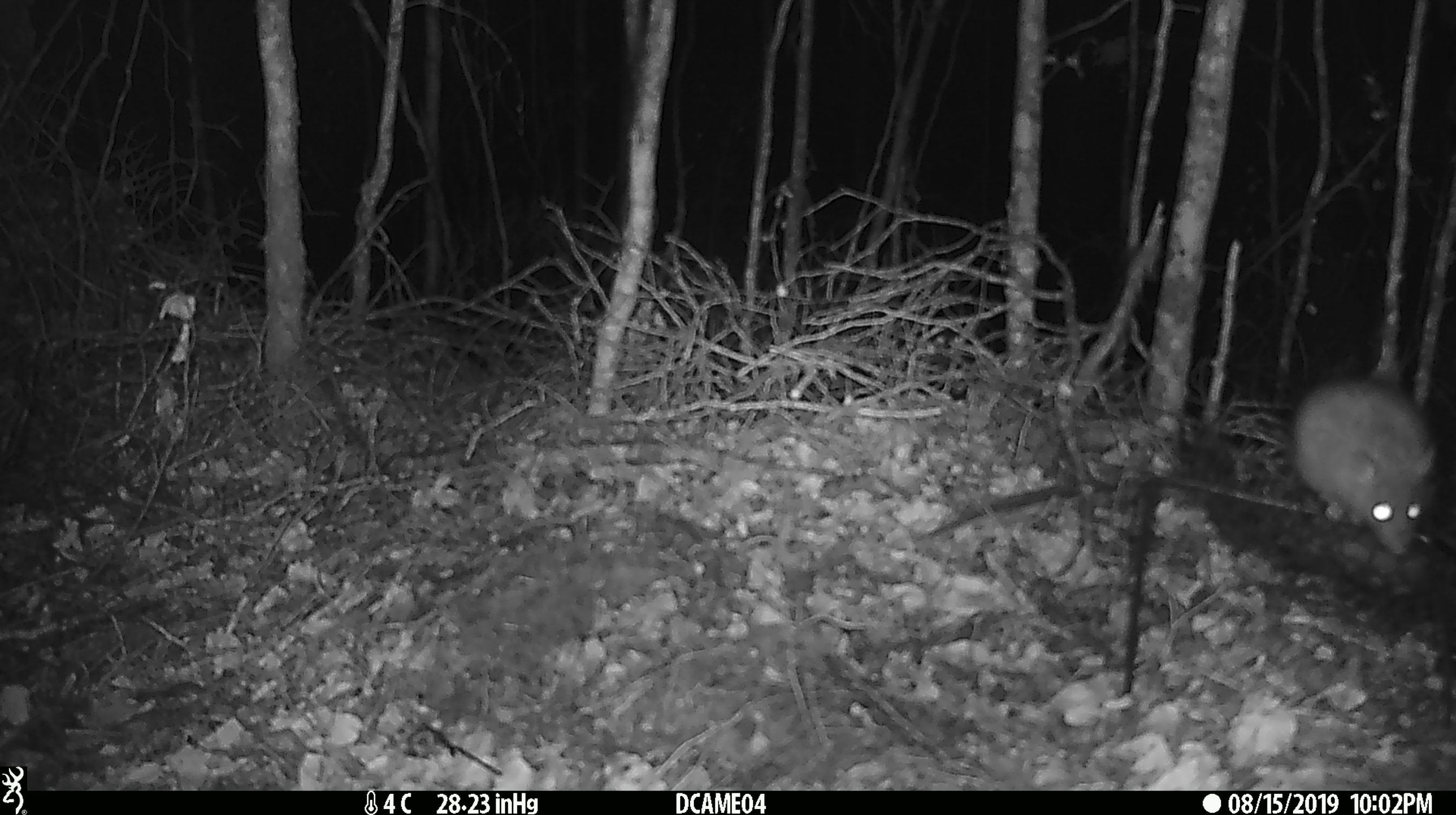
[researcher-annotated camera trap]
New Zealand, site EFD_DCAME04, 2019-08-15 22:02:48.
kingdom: Animalia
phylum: Chordata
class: Mammalia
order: Rodentia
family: Muridae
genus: Rattus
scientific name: Rattus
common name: rat